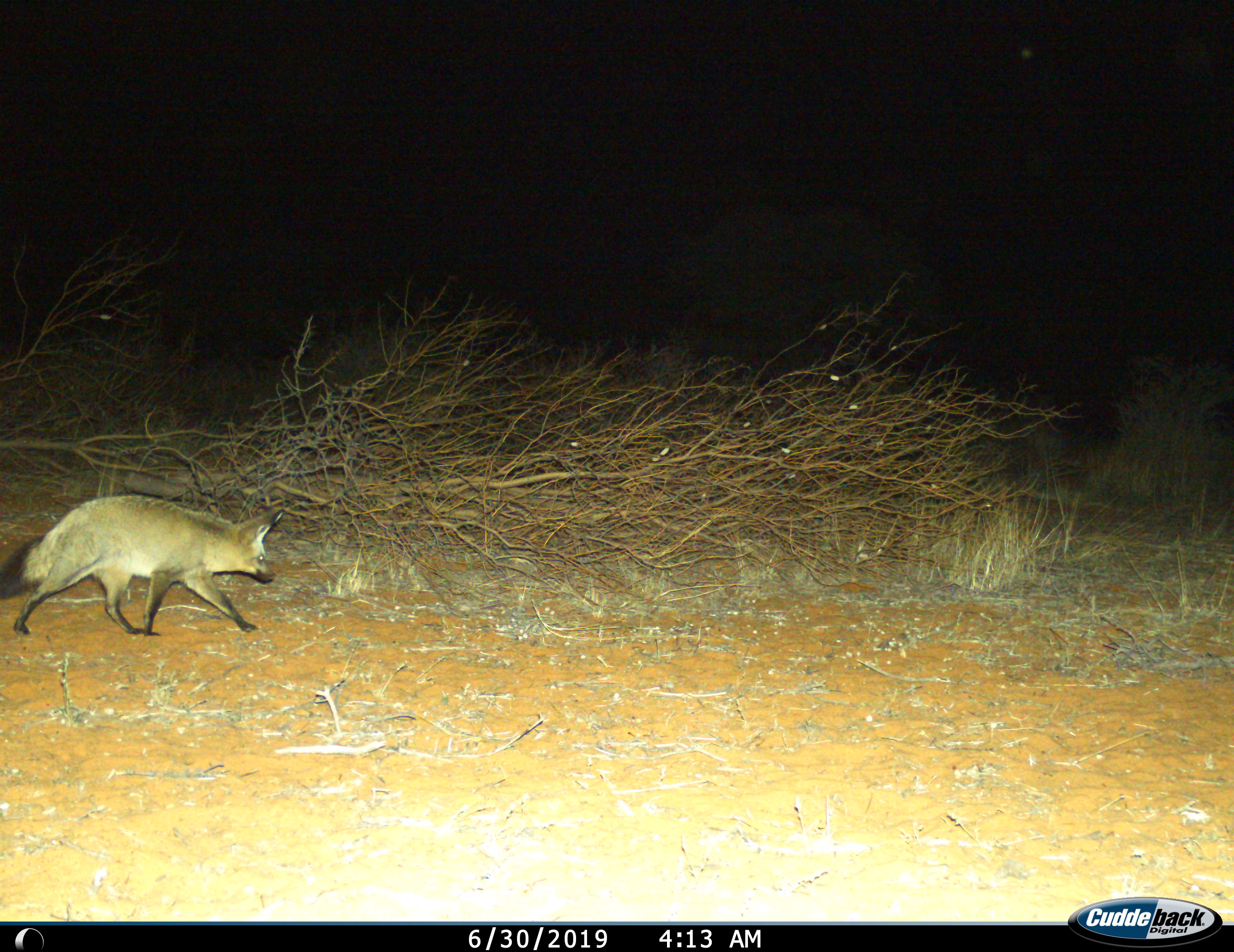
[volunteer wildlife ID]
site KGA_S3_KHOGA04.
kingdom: Animalia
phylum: Chordata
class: Mammalia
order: Carnivora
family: Canidae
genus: Otocyon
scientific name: Otocyon megalotis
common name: bat-eared fox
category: foxbateared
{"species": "foxbateared (bat-eared fox) (Otocyon megalotis)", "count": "1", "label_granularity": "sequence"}